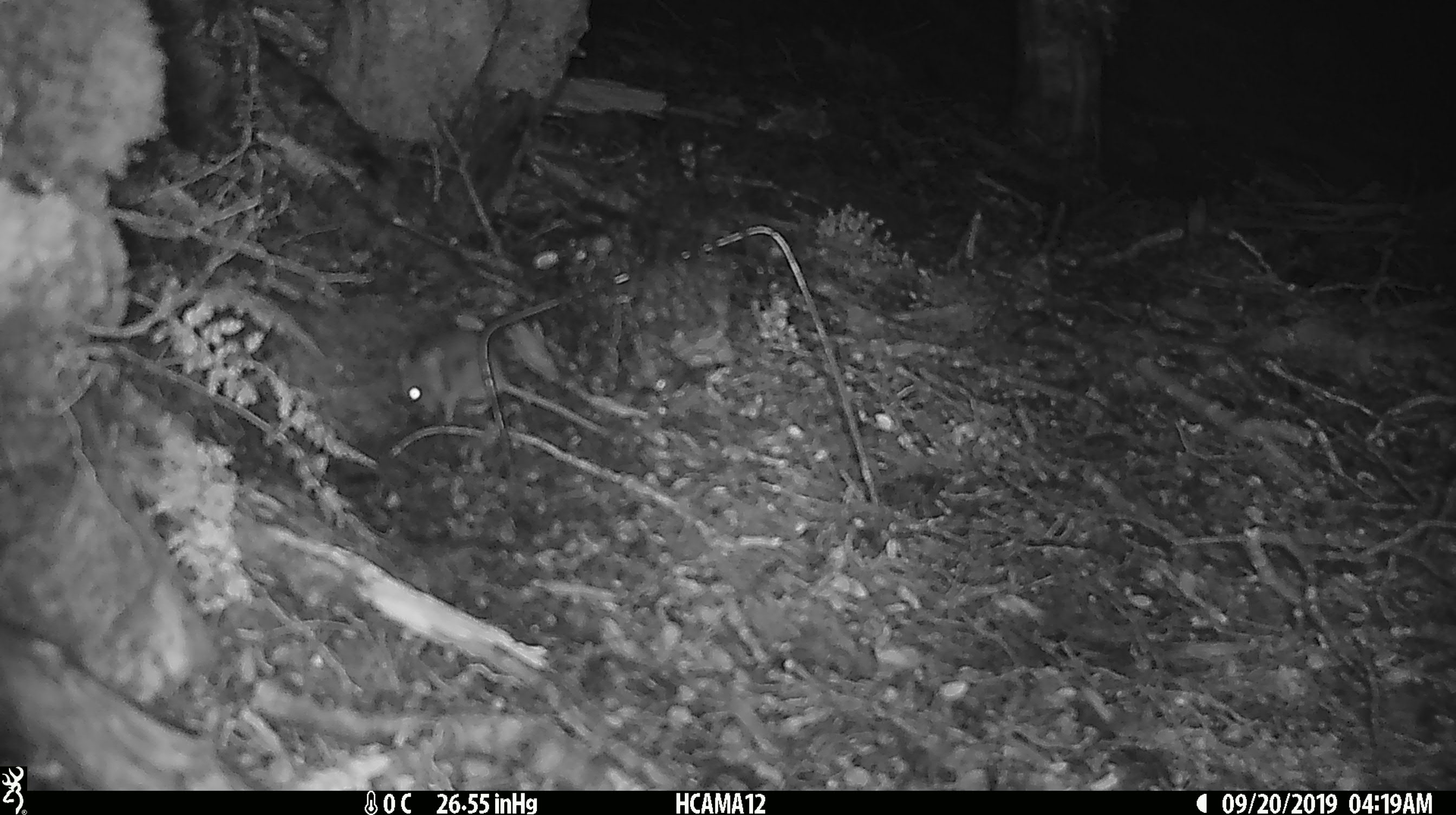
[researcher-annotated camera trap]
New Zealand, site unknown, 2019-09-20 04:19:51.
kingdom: Animalia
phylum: Chordata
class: Mammalia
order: Rodentia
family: Muridae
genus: Mus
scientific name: Mus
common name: mouse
Mouse (Mus).